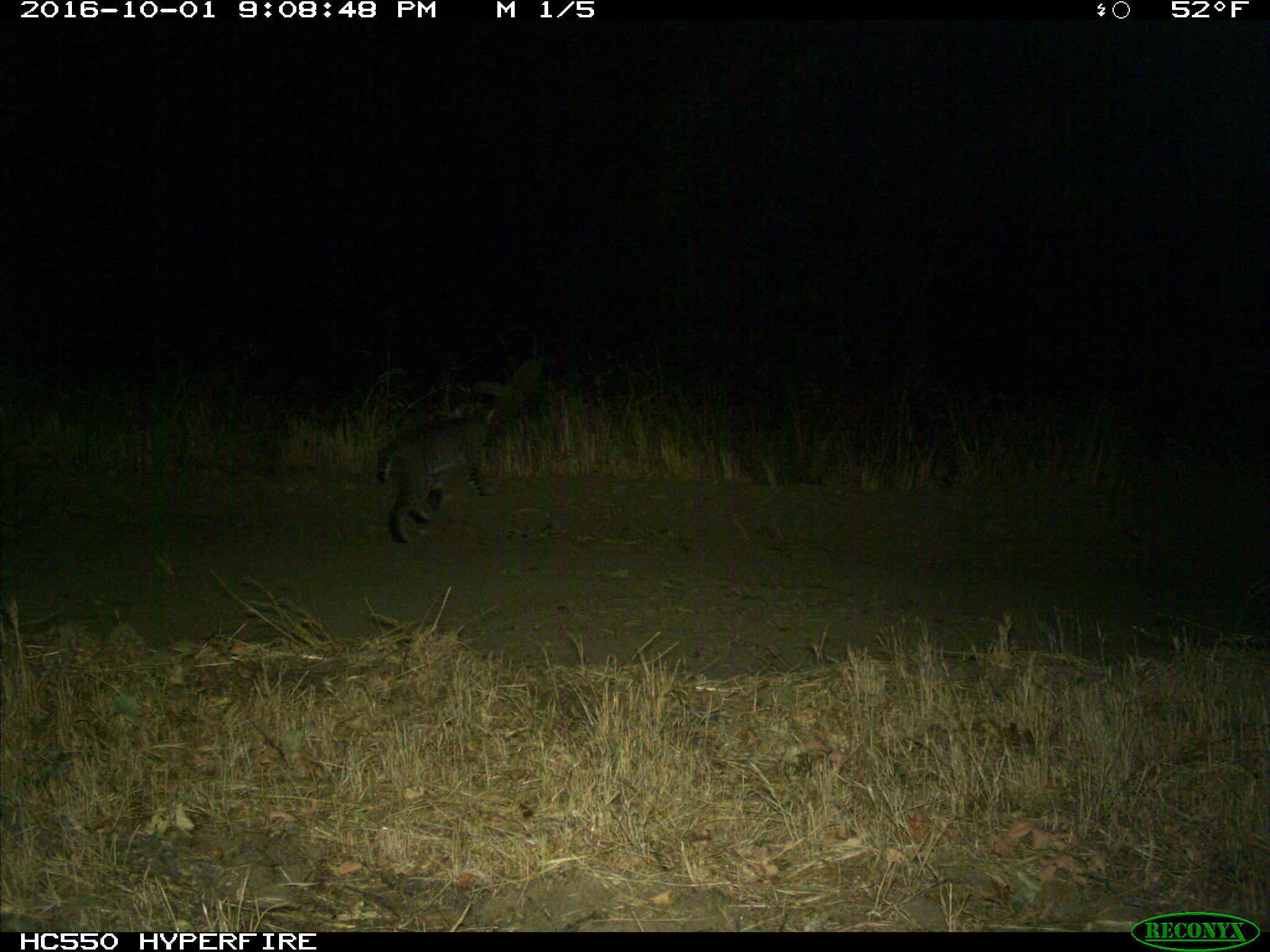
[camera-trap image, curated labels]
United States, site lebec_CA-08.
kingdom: Animalia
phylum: Chordata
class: Mammalia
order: Carnivora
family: Felidae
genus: Lynx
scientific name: Lynx rufus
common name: bobcat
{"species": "Lynx rufus (bobcat)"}